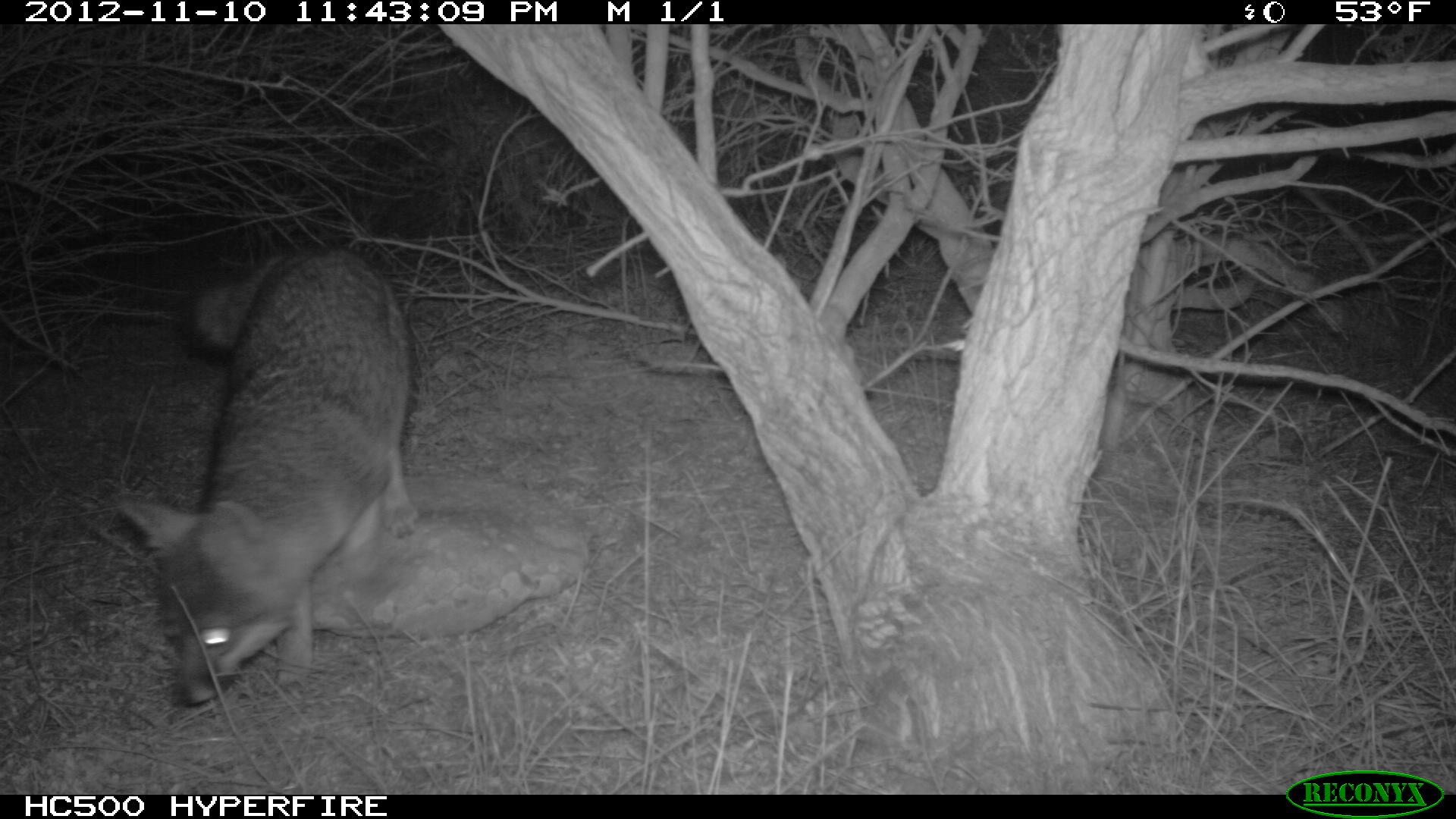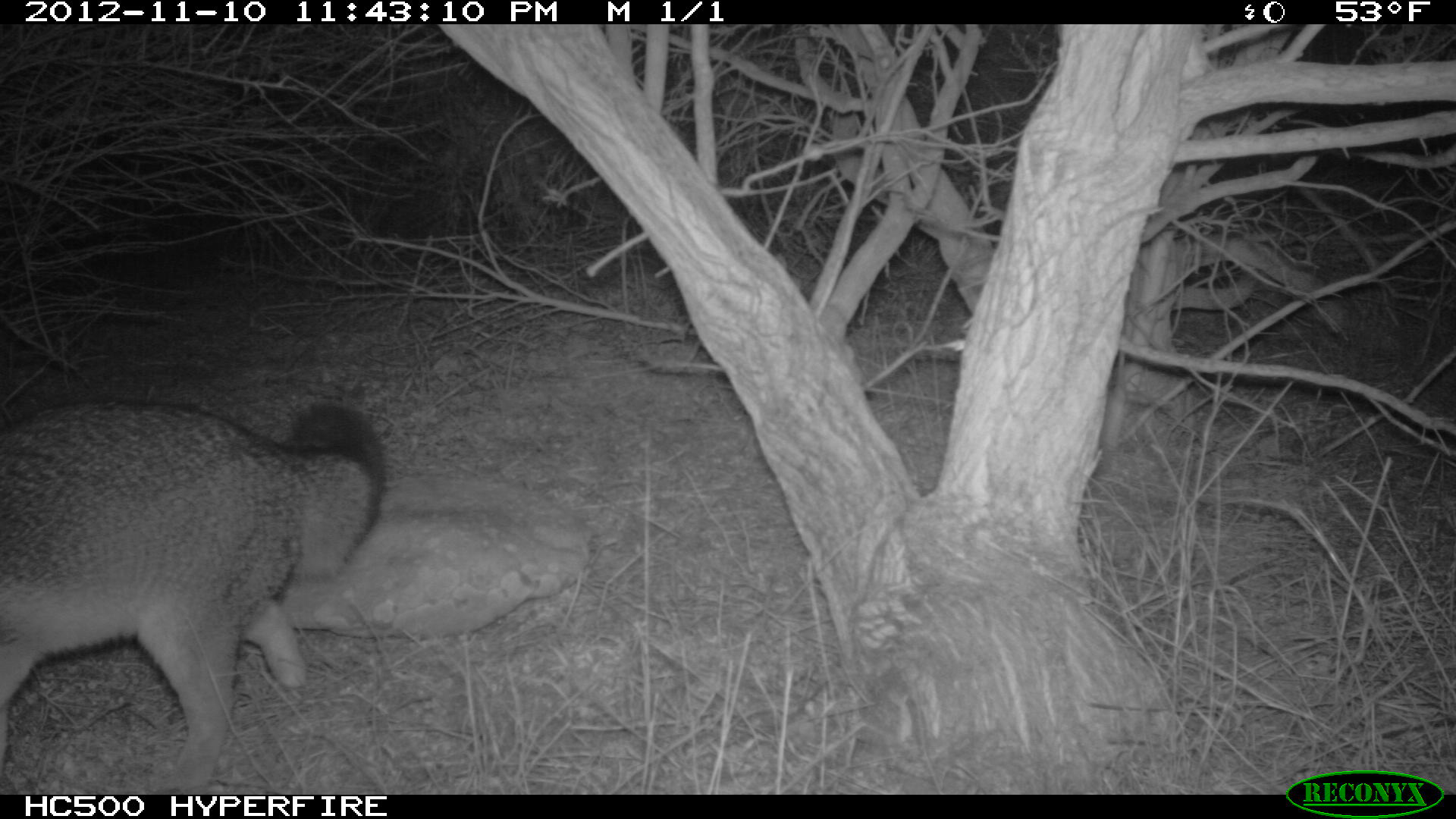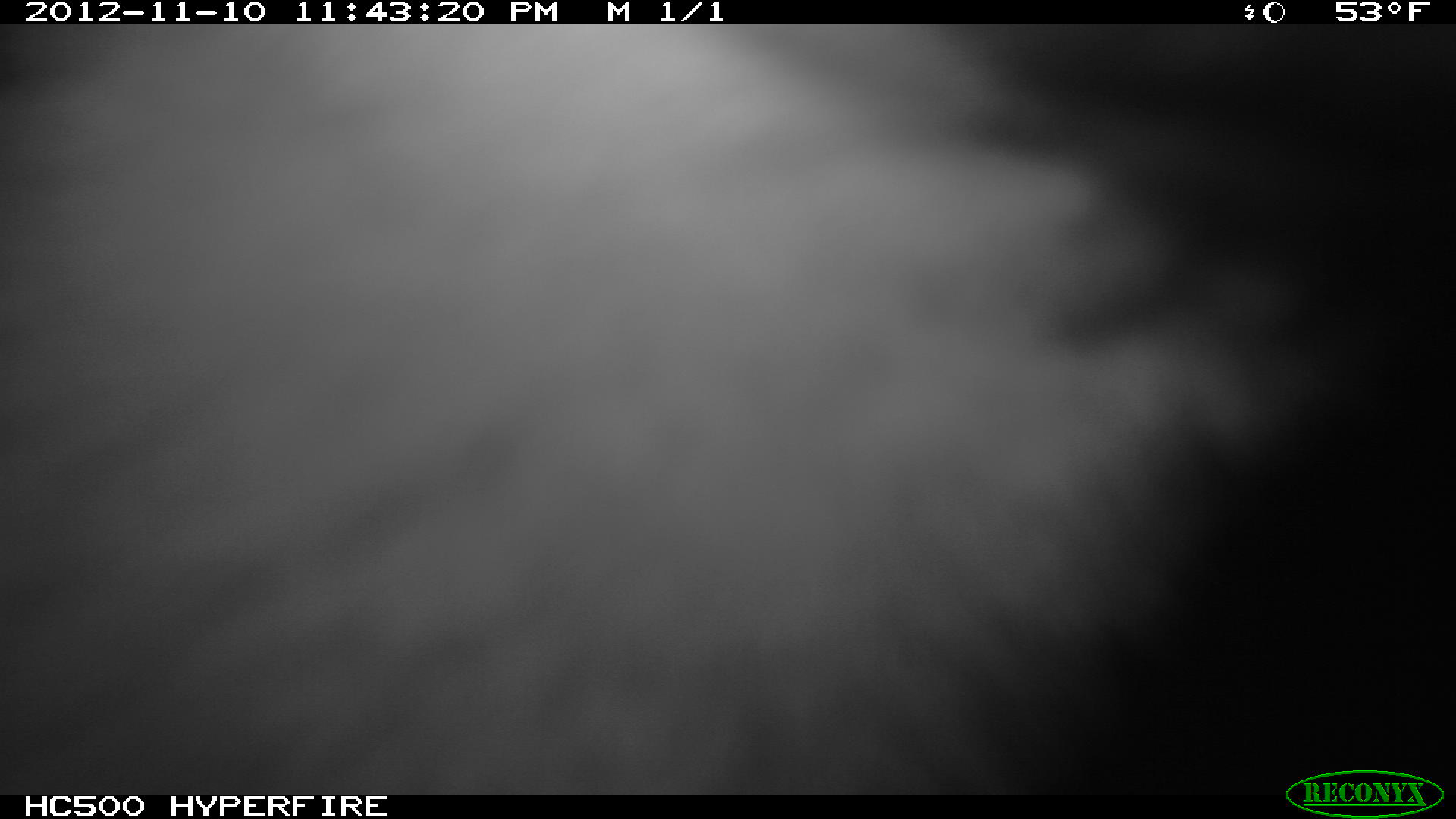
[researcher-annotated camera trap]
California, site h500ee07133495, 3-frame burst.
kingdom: Animalia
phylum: Chordata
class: Mammalia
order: Carnivora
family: Canidae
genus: Urocyon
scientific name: Urocyon littoralis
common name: island fox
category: fox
Fox (island fox) (Urocyon littoralis).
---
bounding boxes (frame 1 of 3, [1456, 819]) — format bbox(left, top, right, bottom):
fox: bbox(111, 246, 419, 708)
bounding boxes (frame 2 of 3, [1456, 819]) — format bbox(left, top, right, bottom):
fox: bbox(0, 400, 388, 792)